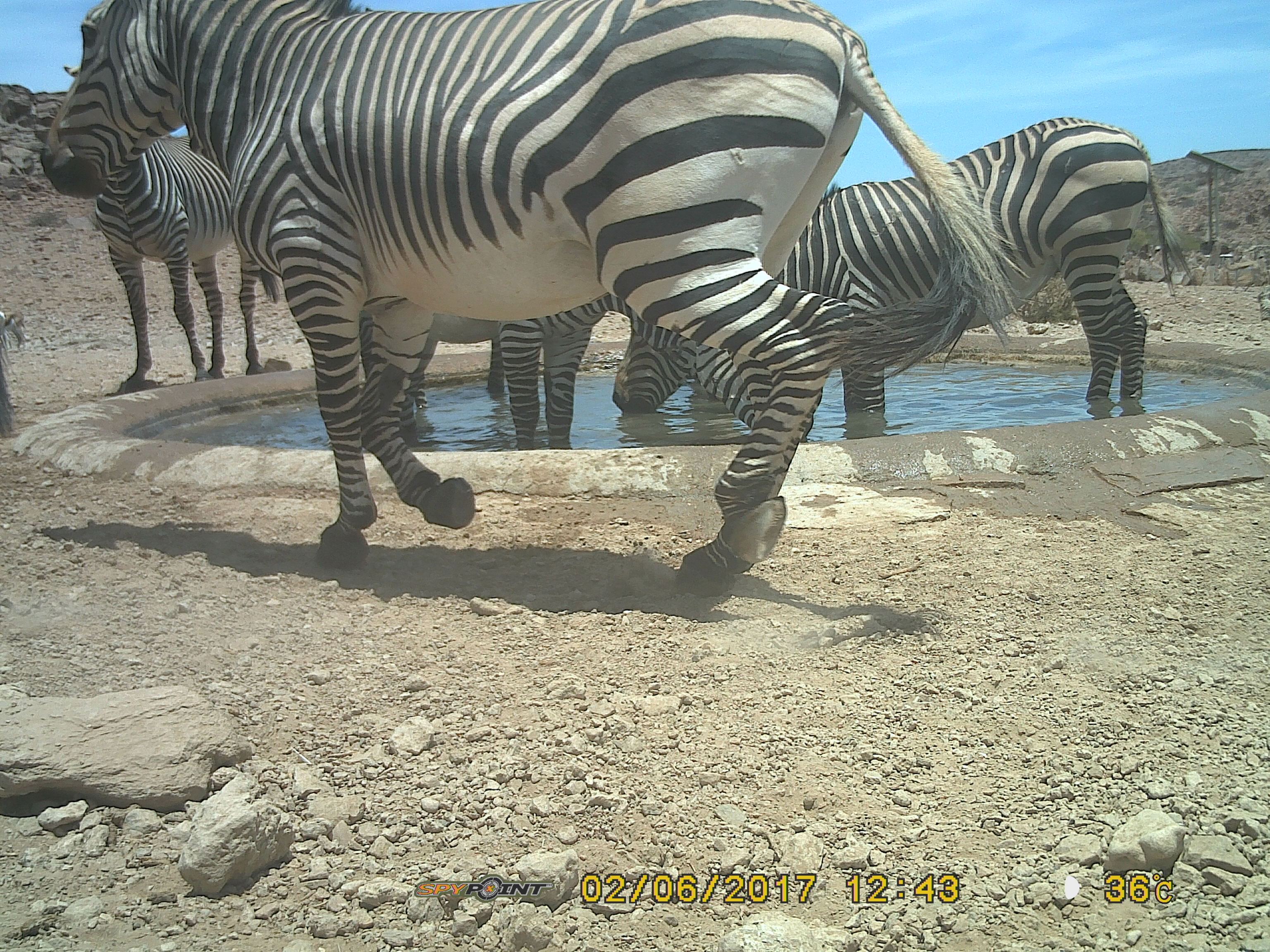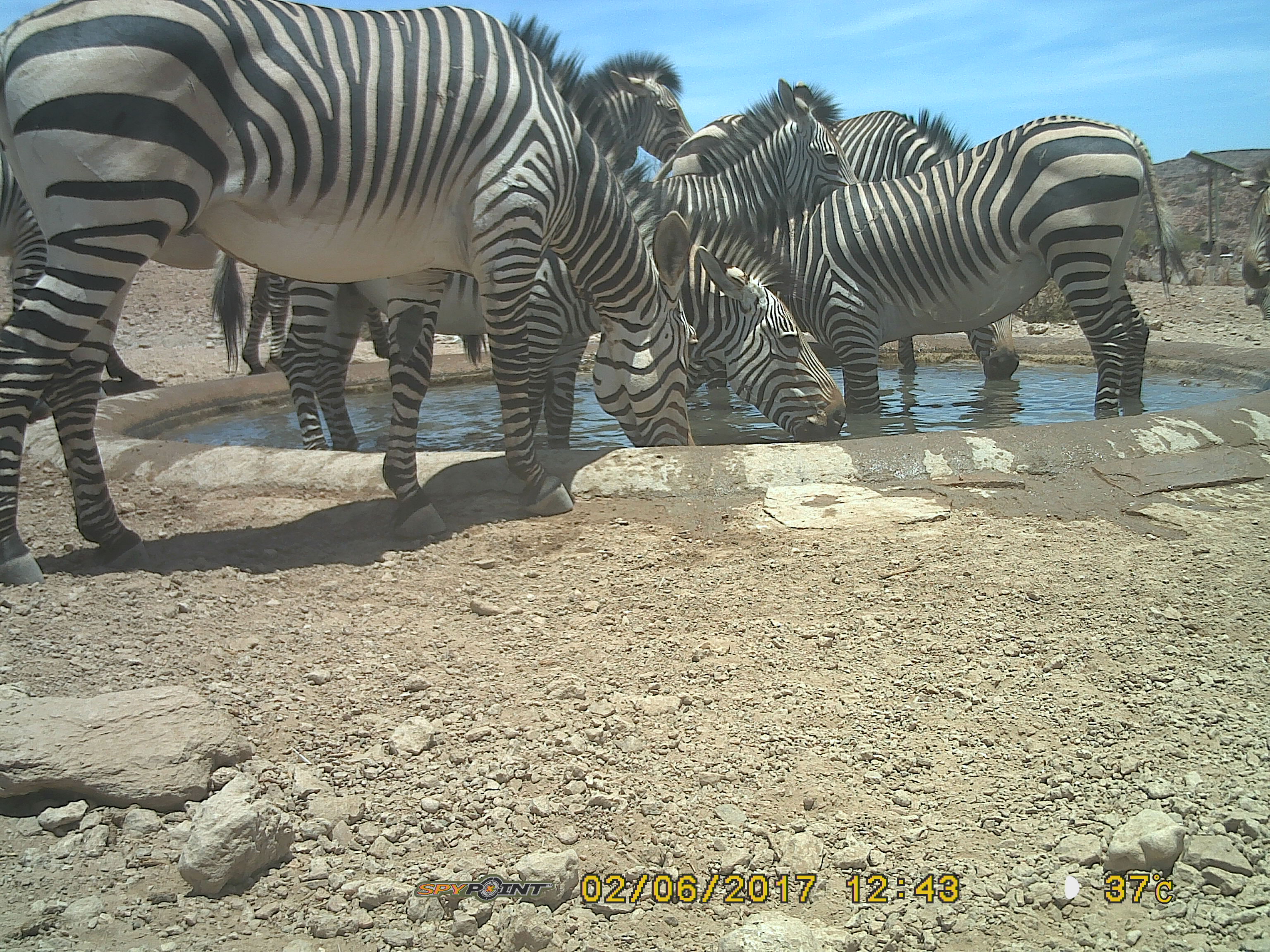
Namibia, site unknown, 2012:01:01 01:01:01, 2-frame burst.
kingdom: Animalia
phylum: Chordata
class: Mammalia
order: Perissodactyla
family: Equidae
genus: Equus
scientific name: Equus zebra hartmannae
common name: hartmann's mountain zebra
Equus zebra hartmannae (hartmann's mountain zebra).